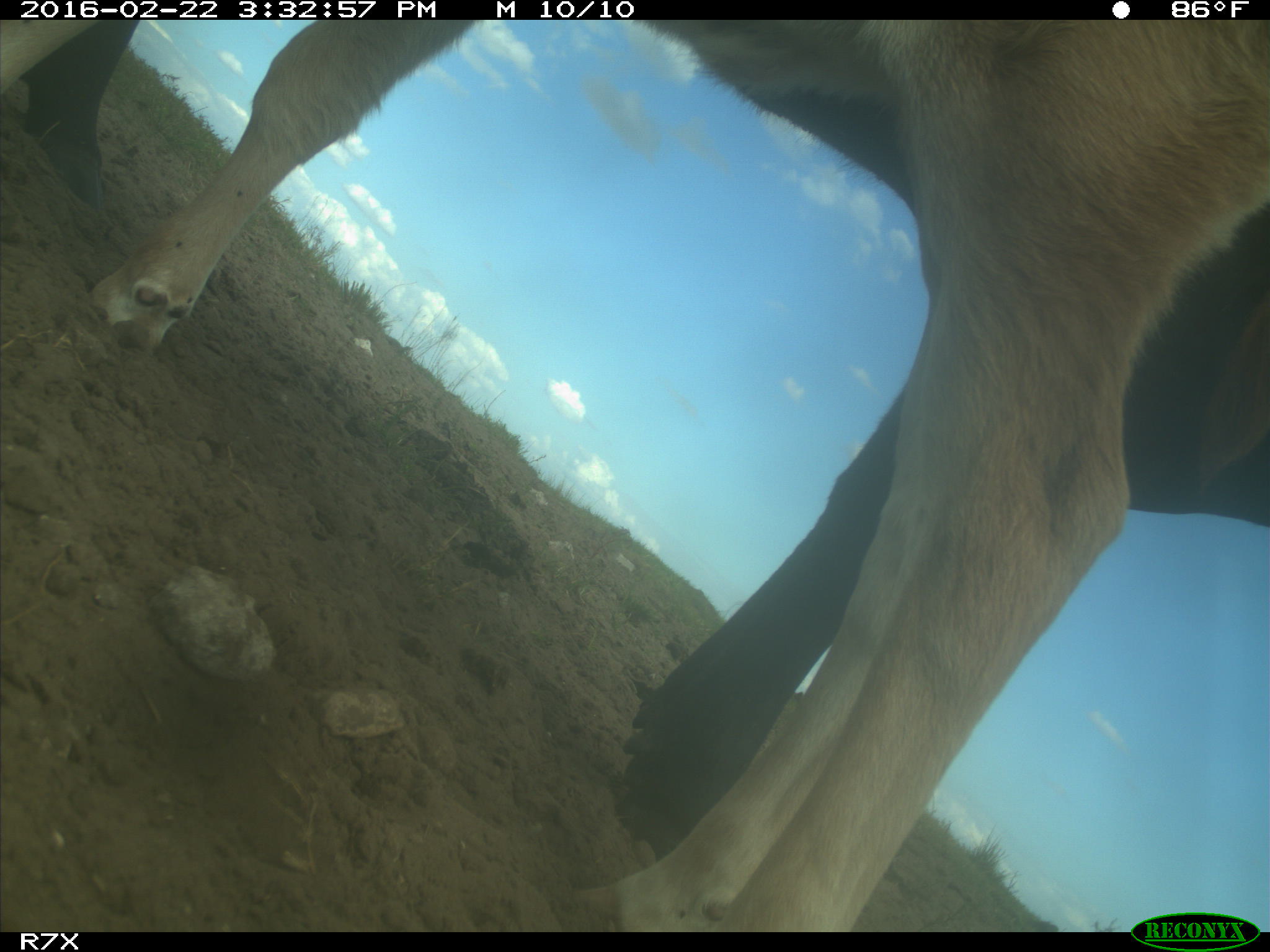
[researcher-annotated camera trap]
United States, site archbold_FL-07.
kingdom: Animalia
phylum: Chordata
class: Mammalia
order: Artiodactyla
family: Bovidae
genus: Bos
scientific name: Bos taurus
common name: domestic cow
Bos taurus (domestic cow).